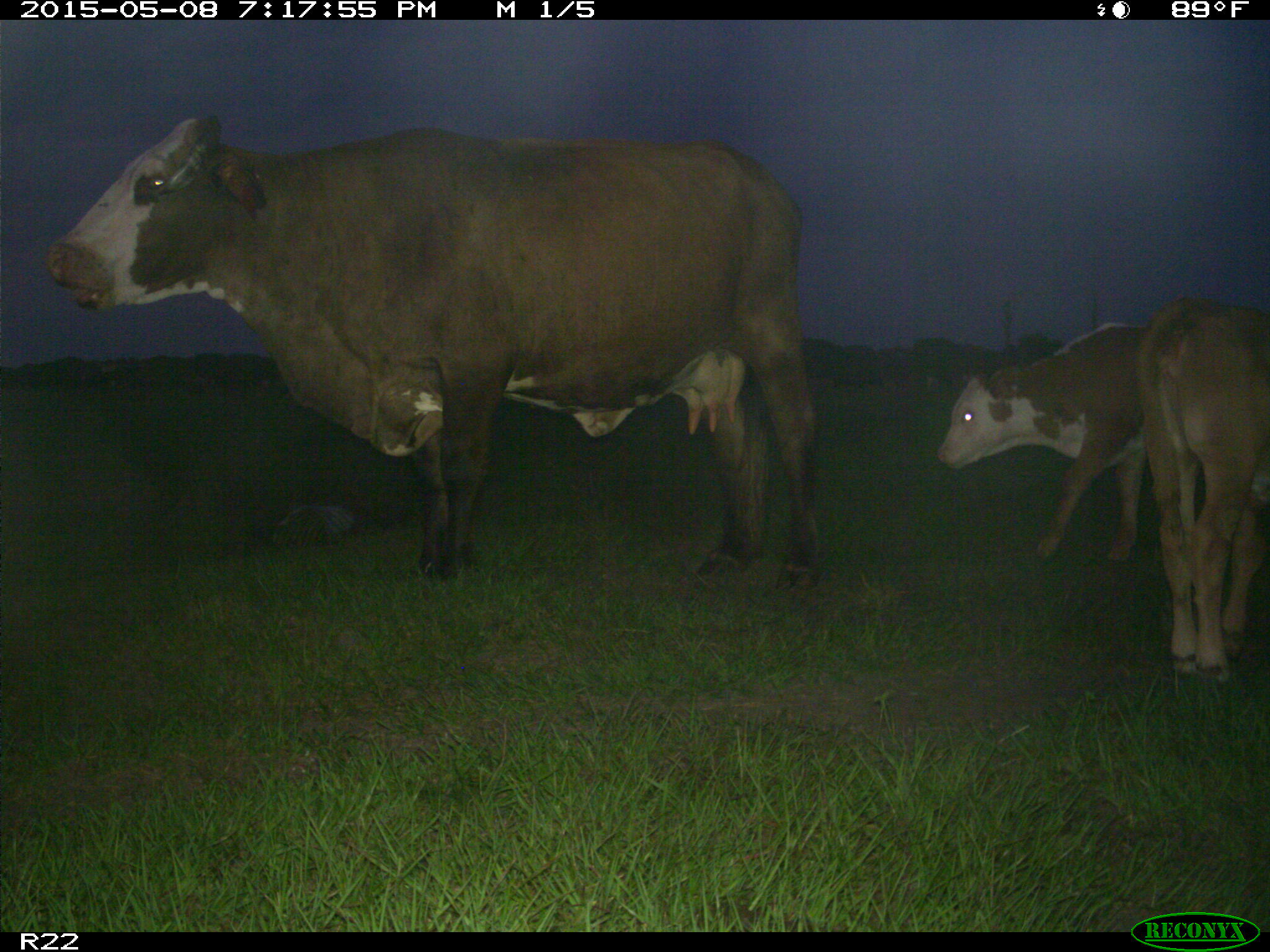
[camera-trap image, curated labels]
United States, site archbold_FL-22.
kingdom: Animalia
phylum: Chordata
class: Mammalia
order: Artiodactyla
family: Bovidae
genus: Bos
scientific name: Bos taurus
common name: domestic cow